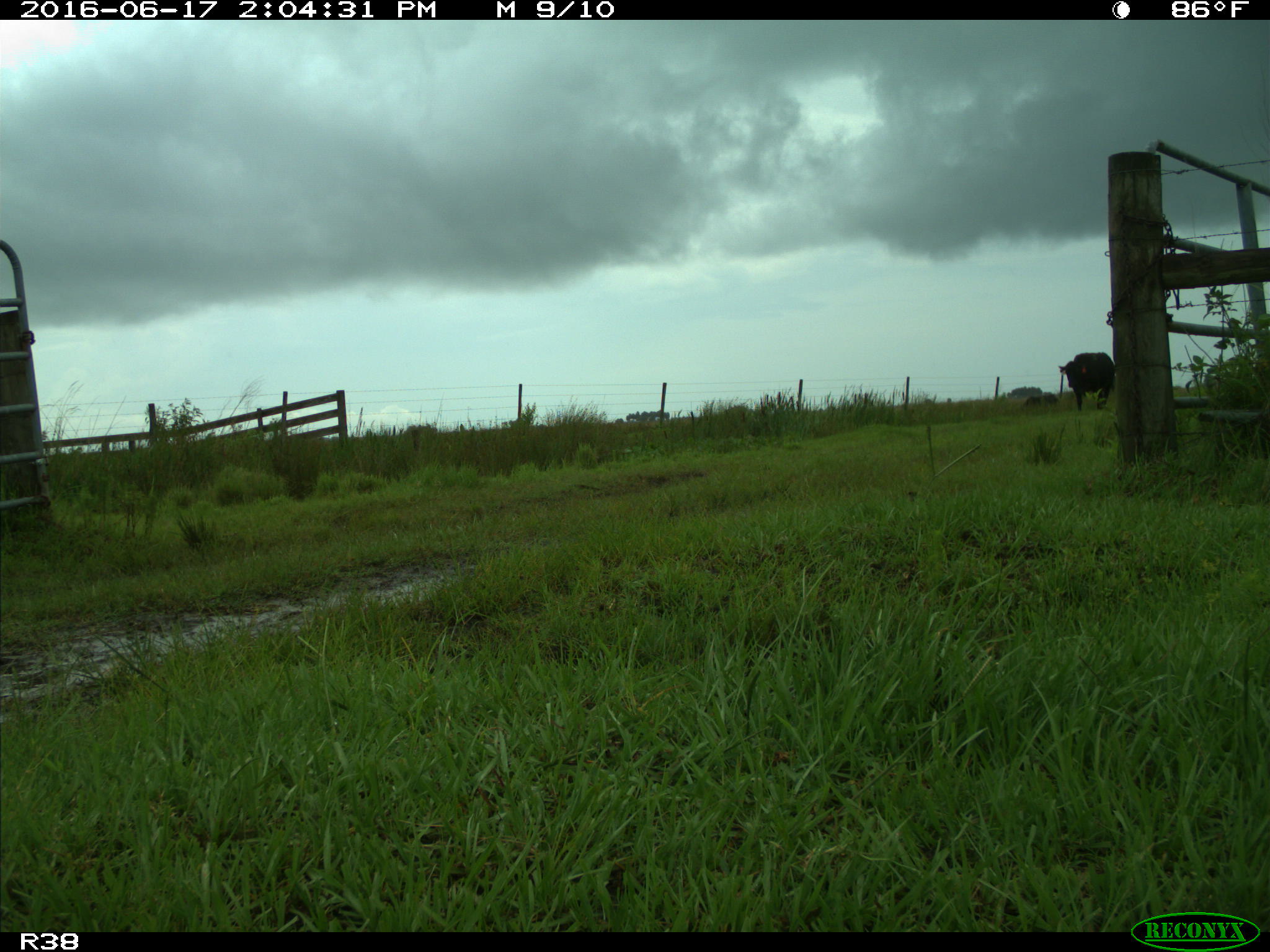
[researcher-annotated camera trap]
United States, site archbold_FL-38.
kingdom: Animalia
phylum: Chordata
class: Mammalia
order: Artiodactyla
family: Bovidae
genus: Bos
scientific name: Bos taurus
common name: domestic cow